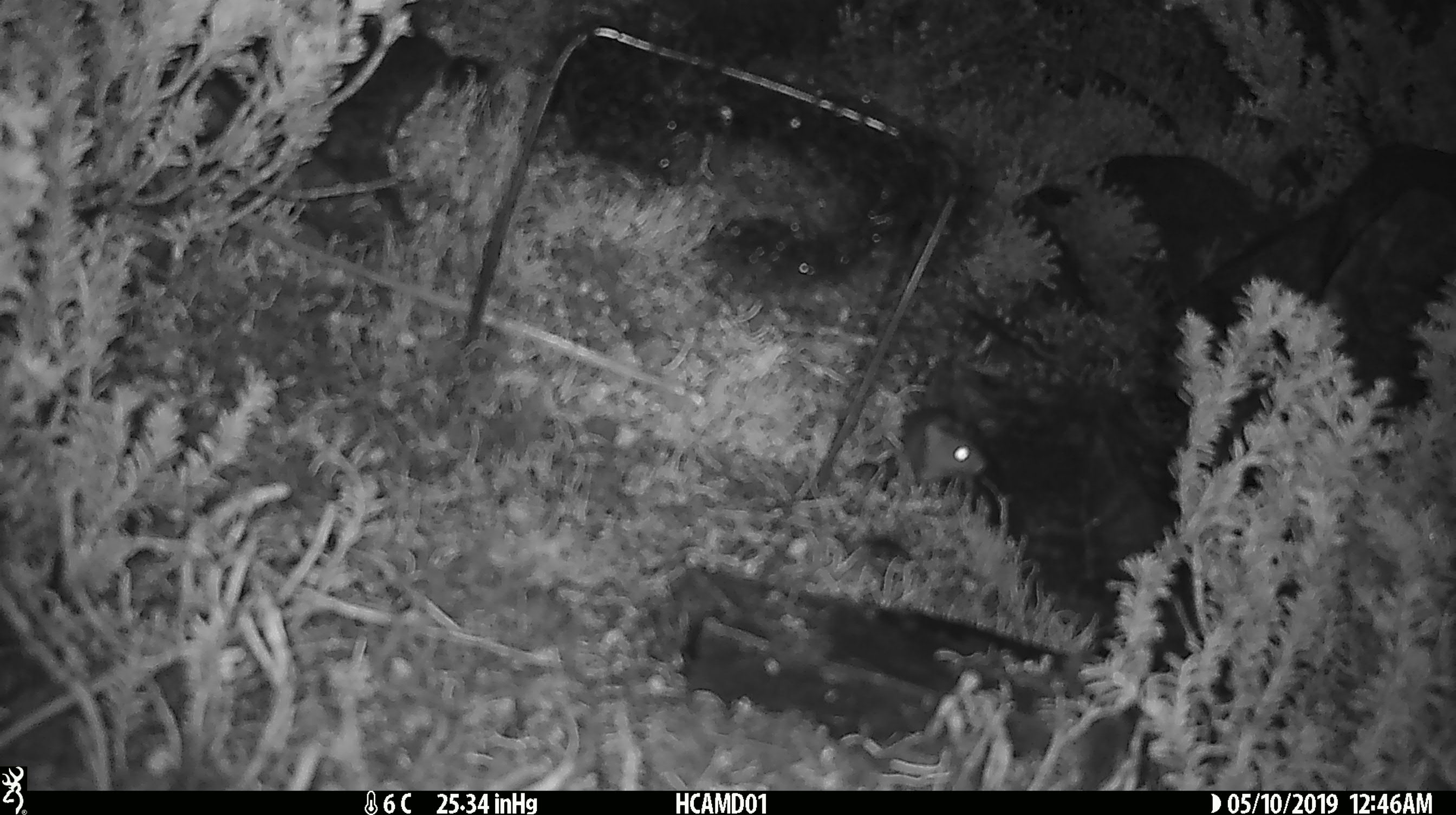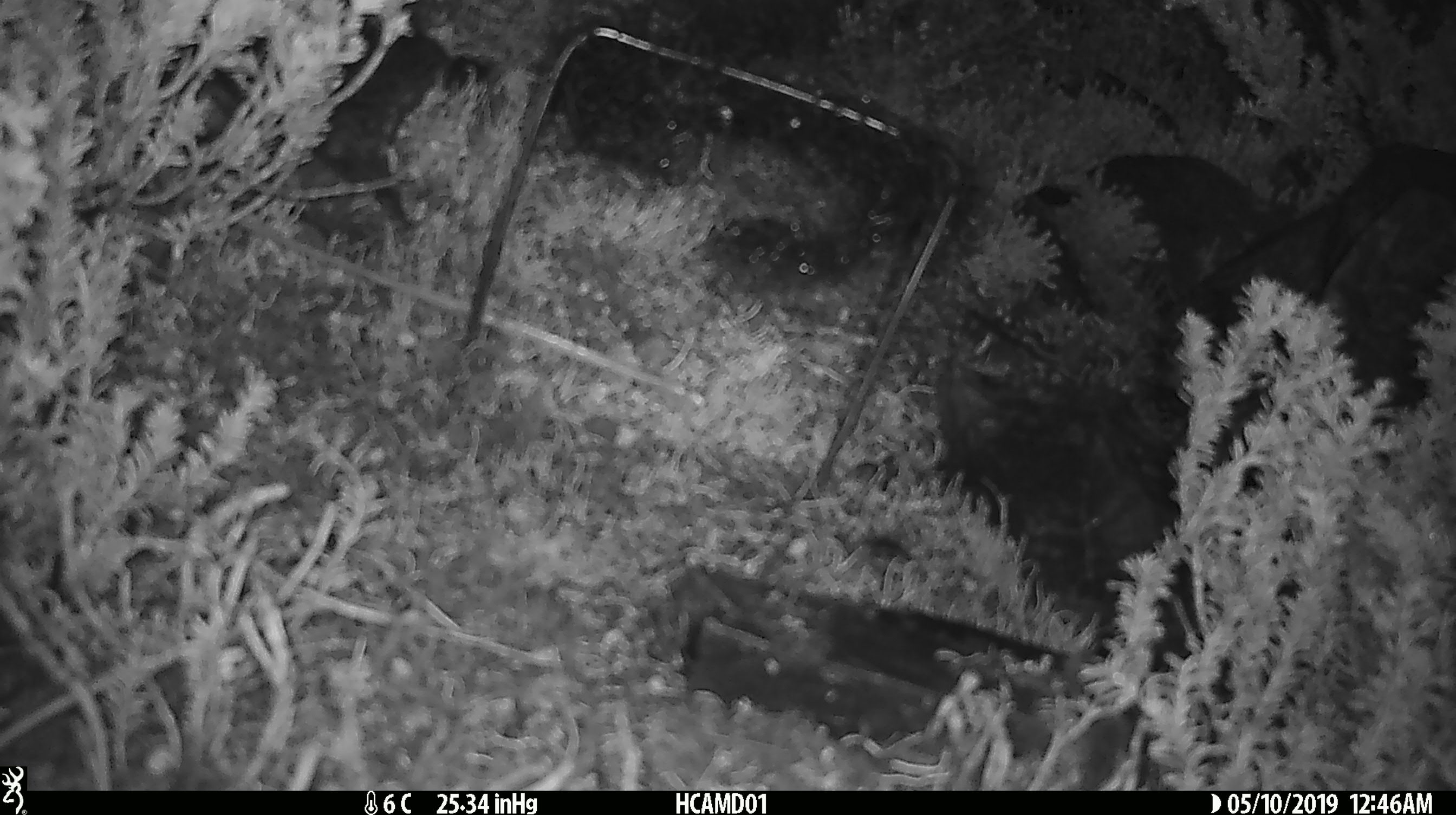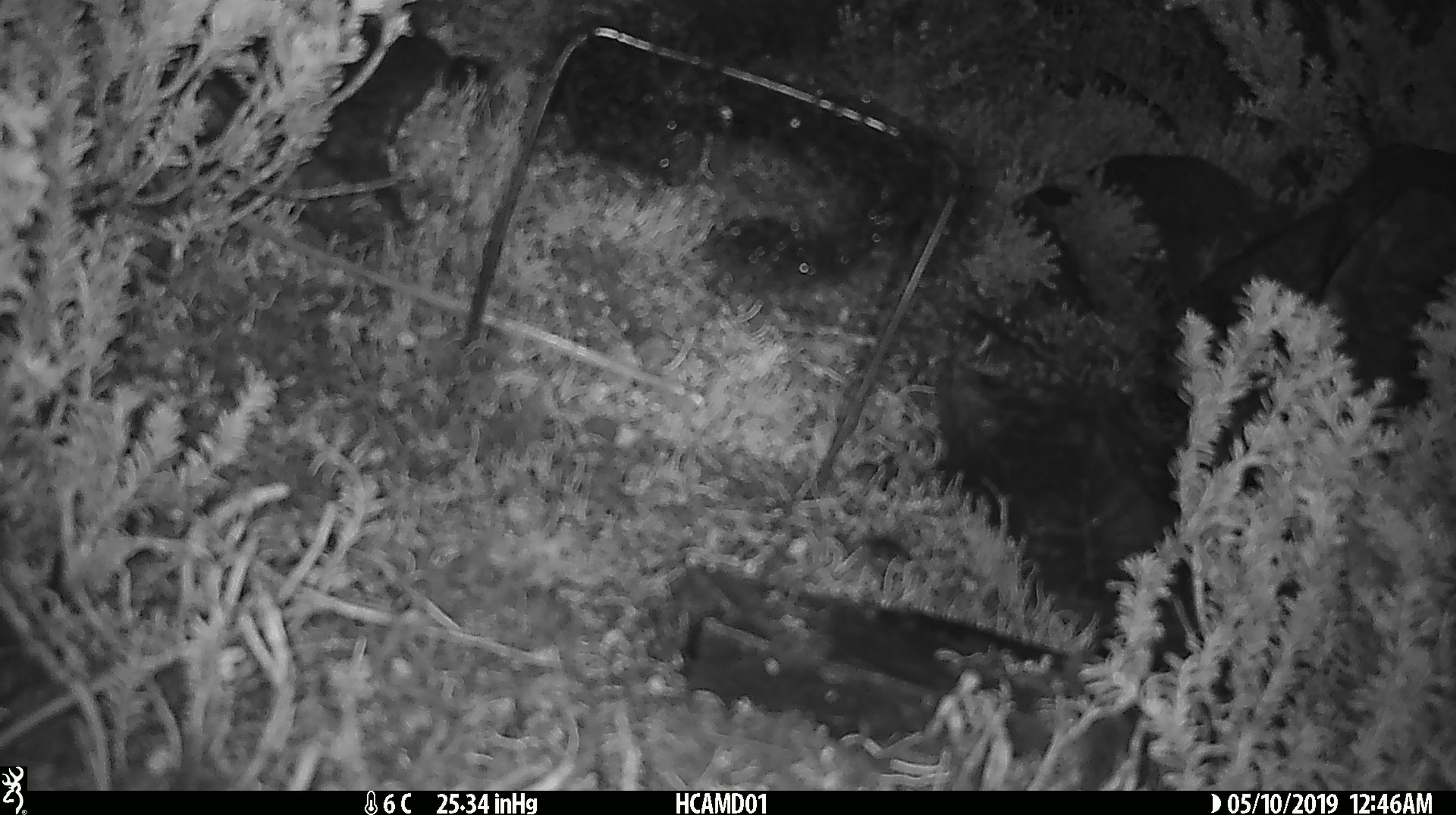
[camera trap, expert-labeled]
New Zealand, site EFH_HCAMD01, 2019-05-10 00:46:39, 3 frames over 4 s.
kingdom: Animalia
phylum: Chordata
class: Mammalia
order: Rodentia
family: Muridae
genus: Mus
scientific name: Mus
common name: mouse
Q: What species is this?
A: Mouse (Mus).